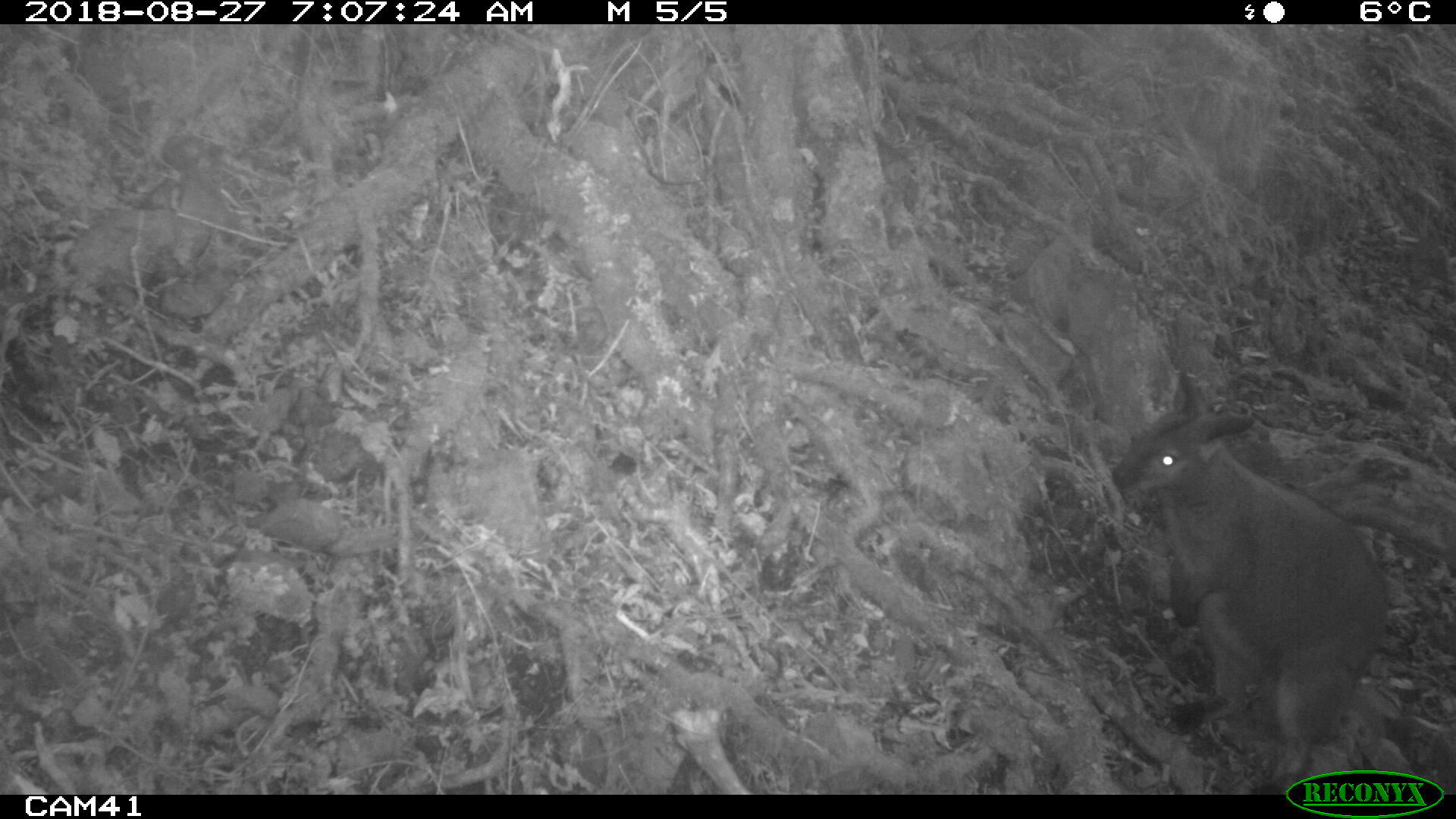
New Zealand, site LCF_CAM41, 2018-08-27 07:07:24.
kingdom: Animalia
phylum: Chordata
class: Mammalia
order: Diprotodontia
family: Macropodidae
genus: Notamacropus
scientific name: Notamacropus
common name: wallaby